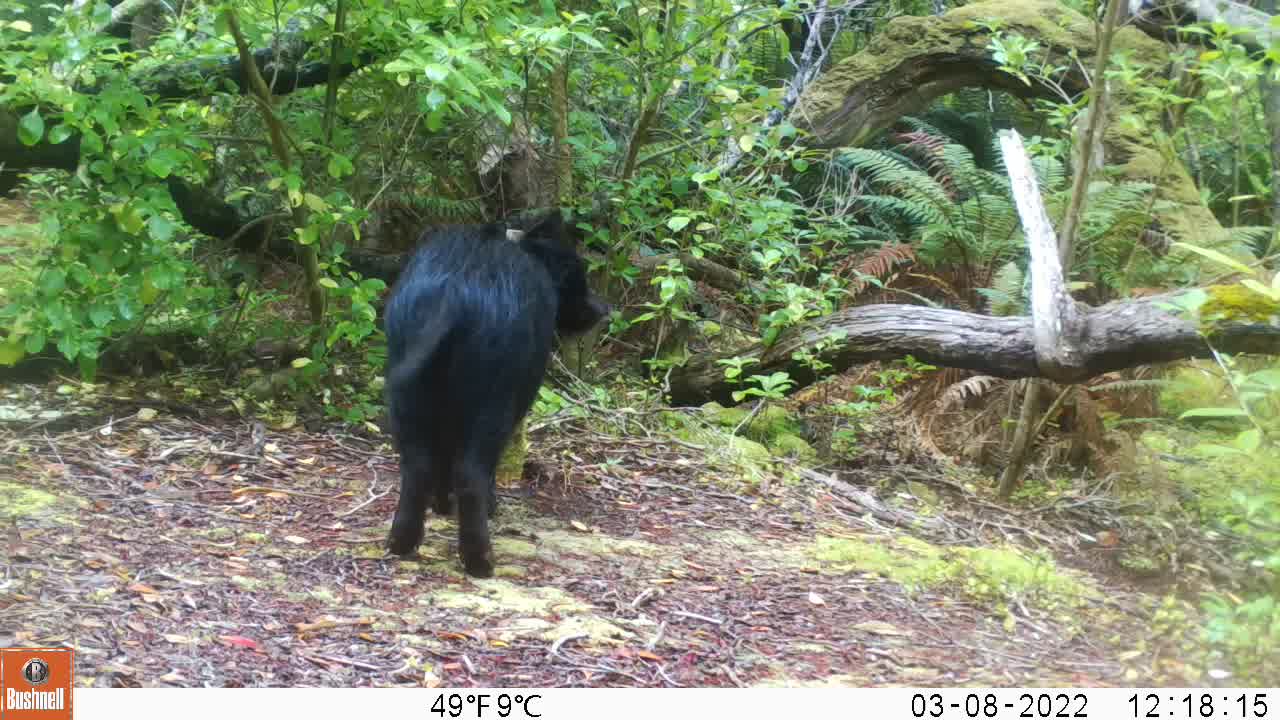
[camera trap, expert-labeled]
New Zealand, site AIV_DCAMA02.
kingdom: Animalia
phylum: Chordata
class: Mammalia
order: Artiodactyla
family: Suidae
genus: Sus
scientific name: Sus scrofa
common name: pig